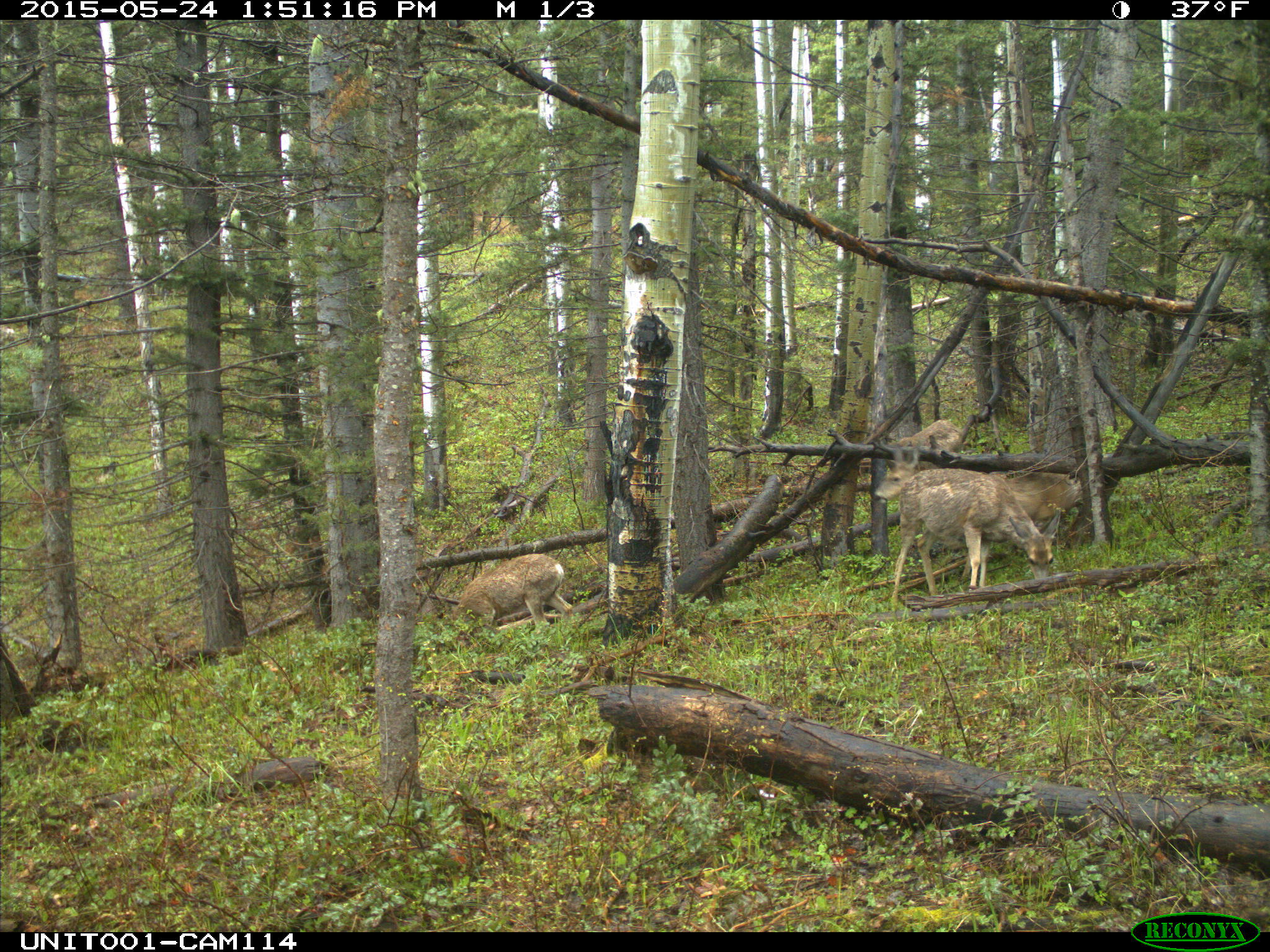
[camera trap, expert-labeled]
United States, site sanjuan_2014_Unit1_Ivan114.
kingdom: Animalia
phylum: Chordata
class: Mammalia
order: Artiodactyla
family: Cervidae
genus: Odocoileus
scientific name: Odocoileus hemionus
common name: mule deer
Odocoileus hemionus (mule deer).